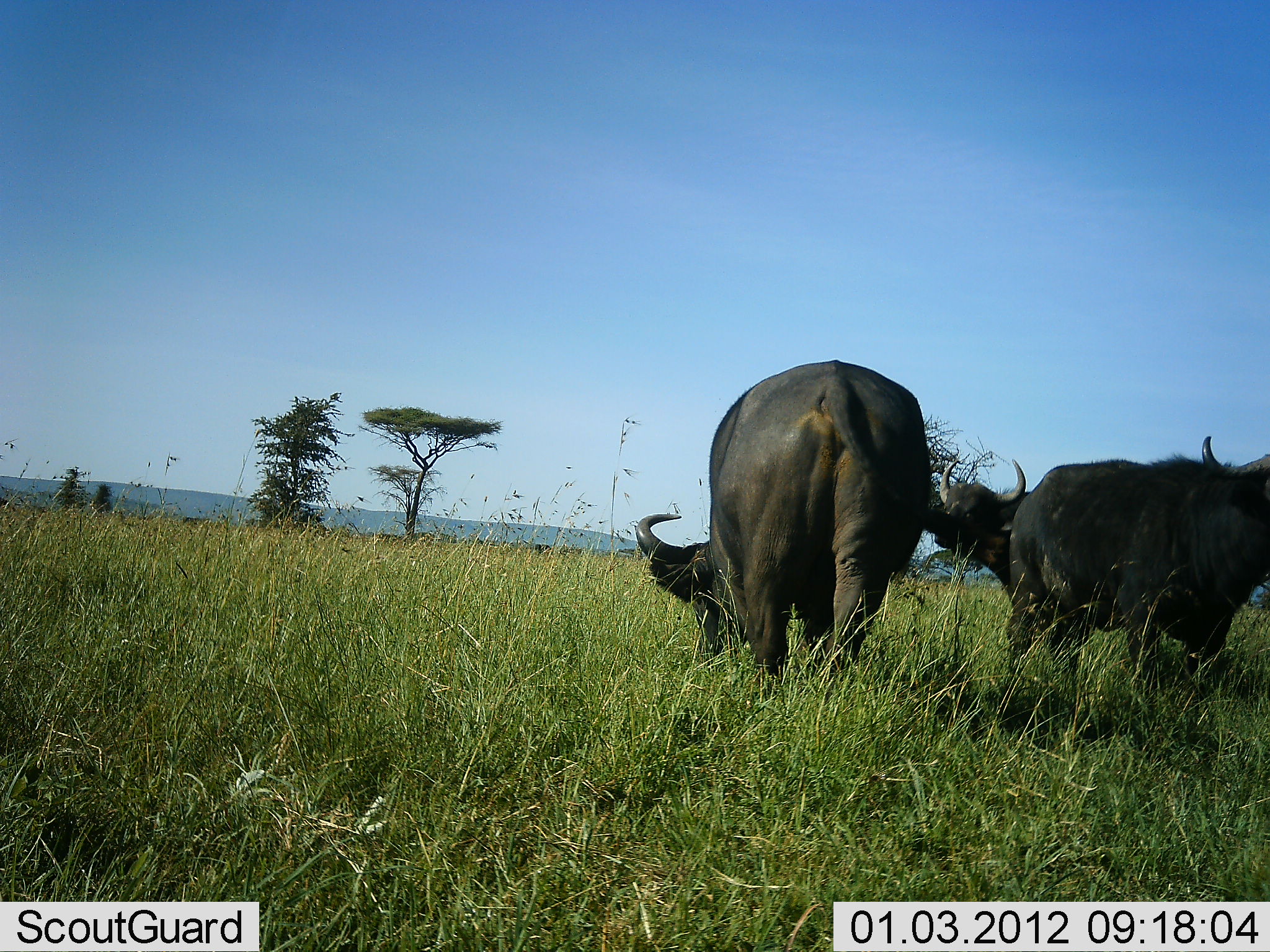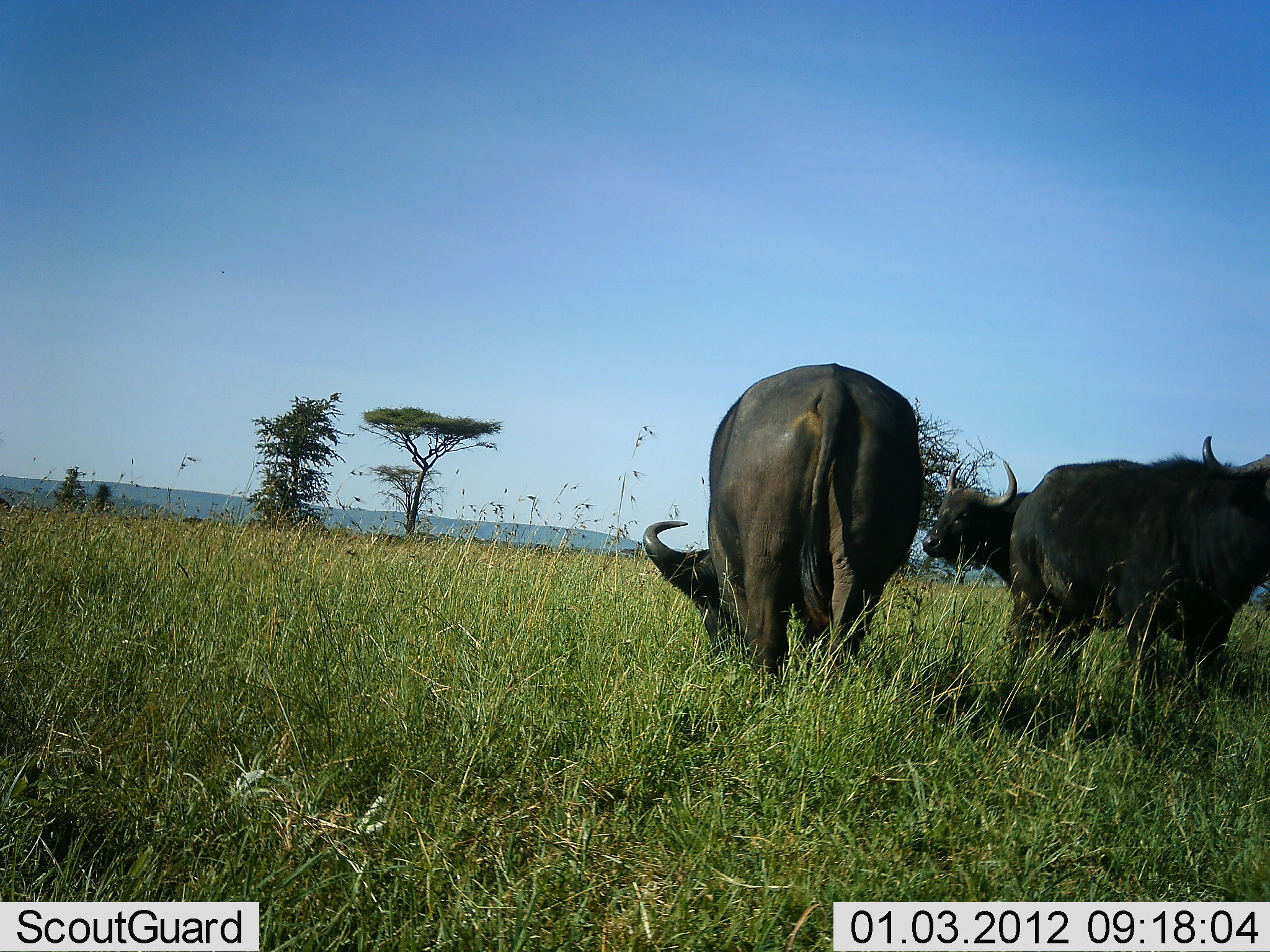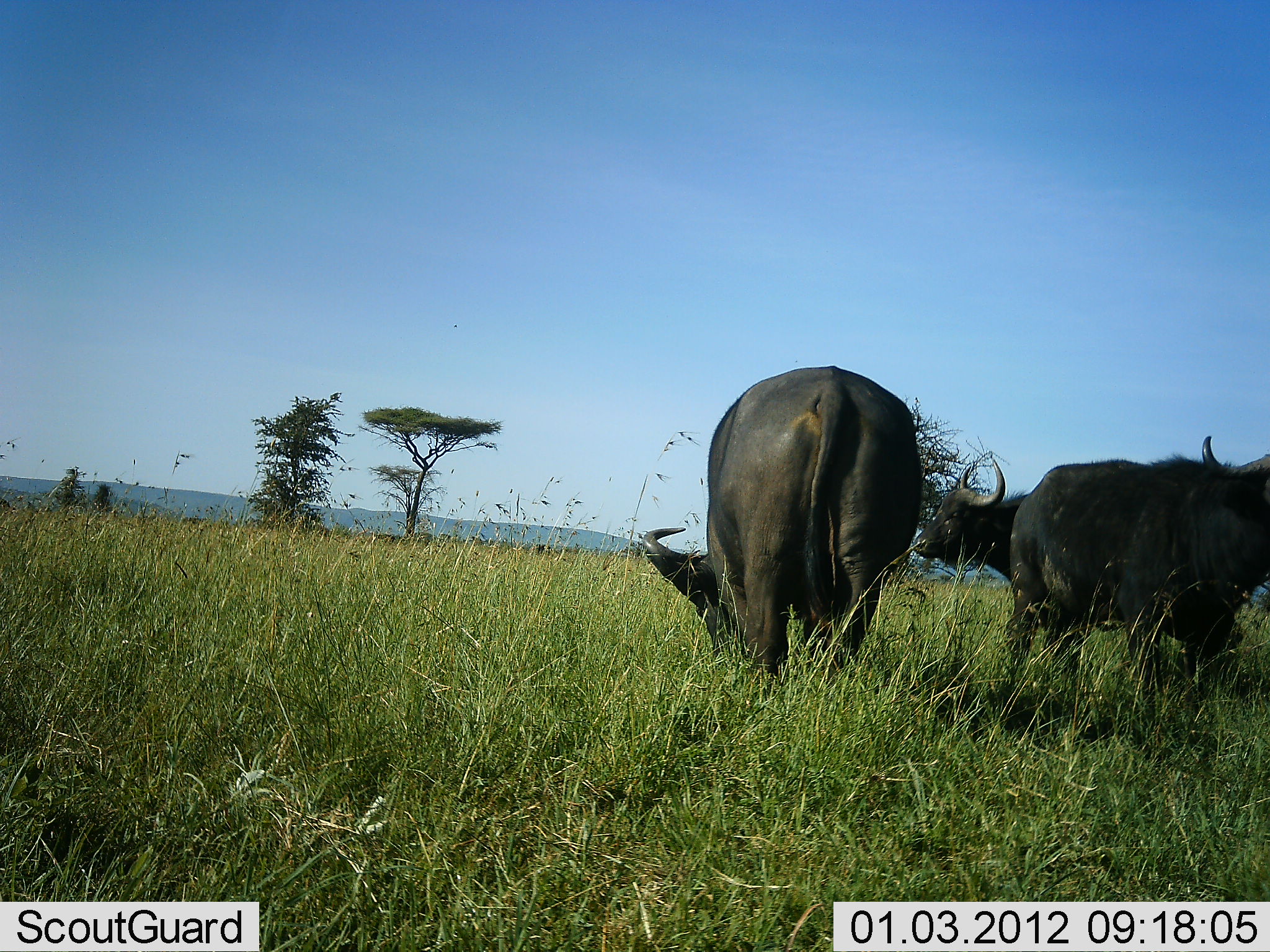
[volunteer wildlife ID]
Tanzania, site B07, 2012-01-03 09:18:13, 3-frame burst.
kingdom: Animalia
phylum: Chordata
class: Mammalia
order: Artiodactyla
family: Bovidae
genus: Syncerus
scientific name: Syncerus caffer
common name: cape buffalo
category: buffalo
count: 3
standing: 69%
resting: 0%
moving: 12%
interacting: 0%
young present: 0%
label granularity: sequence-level